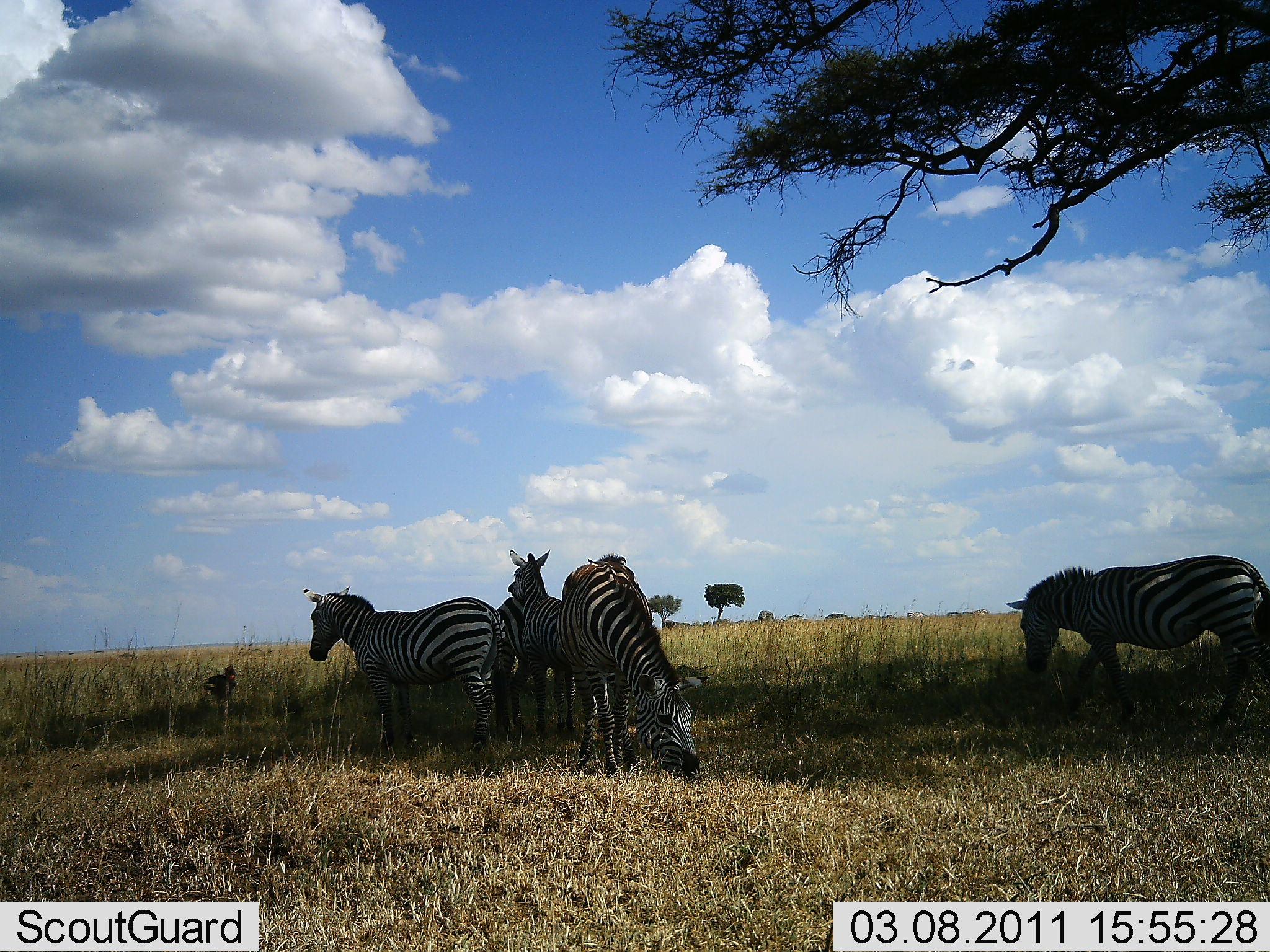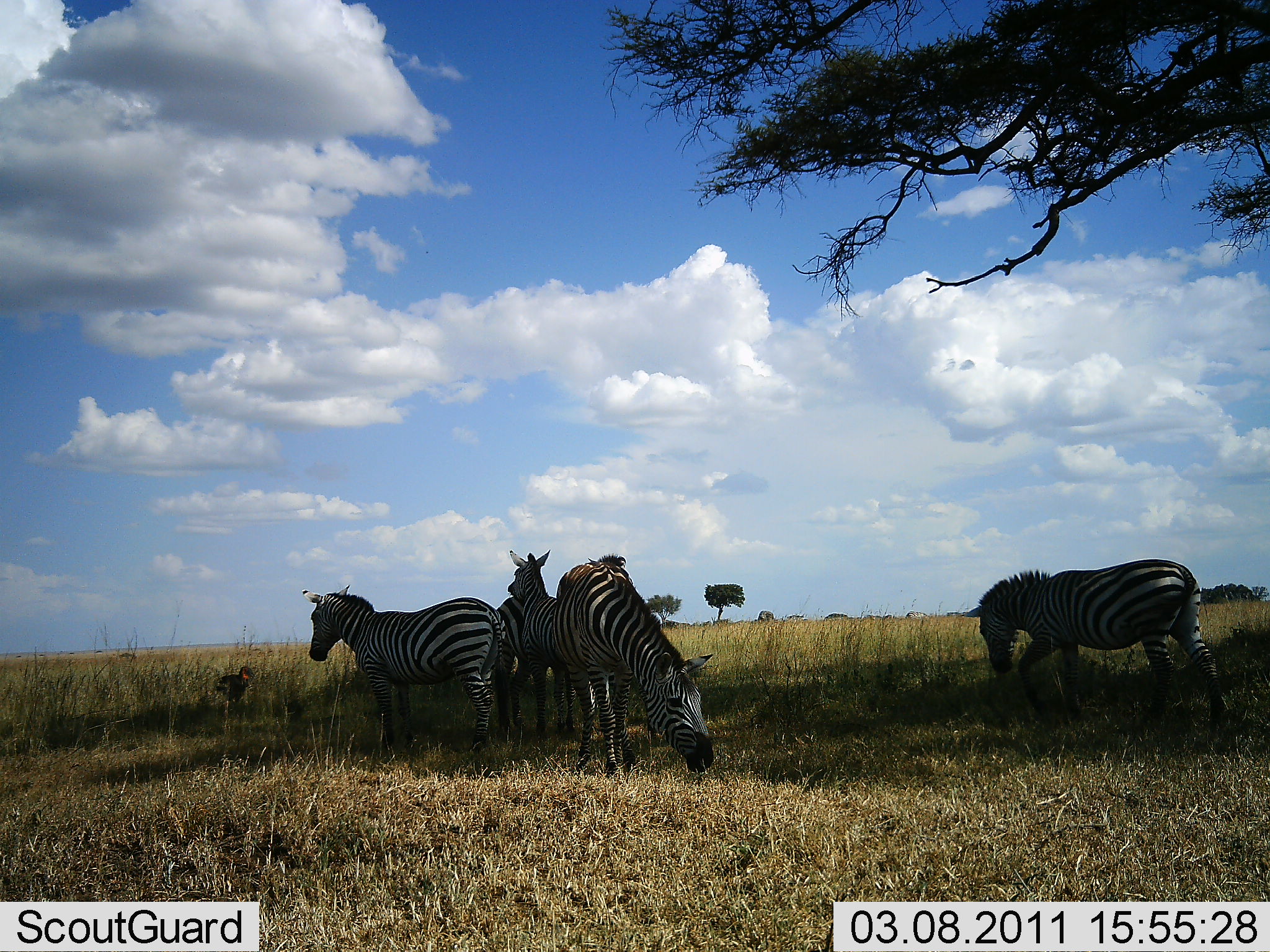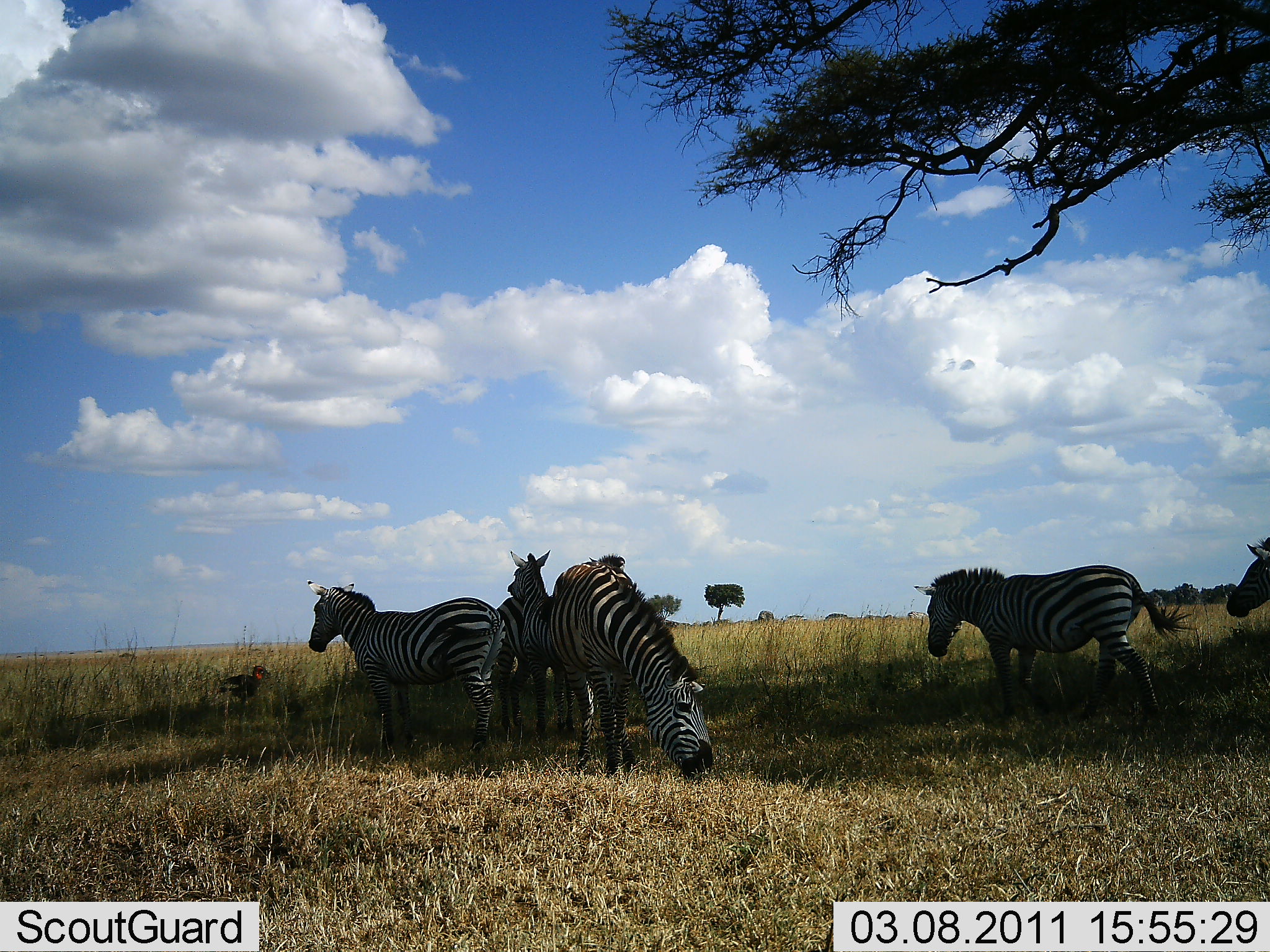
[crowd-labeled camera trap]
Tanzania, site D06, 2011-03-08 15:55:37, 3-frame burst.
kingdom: Animalia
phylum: Chordata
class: Aves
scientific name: Aves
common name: bird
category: otherbird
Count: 1.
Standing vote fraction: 30%.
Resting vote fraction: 0%.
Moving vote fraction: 70%.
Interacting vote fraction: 0%.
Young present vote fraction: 0%.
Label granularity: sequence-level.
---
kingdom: Animalia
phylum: Chordata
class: Mammalia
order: Perissodactyla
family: Equidae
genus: Equus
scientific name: Equus quagga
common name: plains zebra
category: zebra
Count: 5.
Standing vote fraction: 71%.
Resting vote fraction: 6%.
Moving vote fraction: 41%.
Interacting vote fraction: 0%.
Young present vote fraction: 0%.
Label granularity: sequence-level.